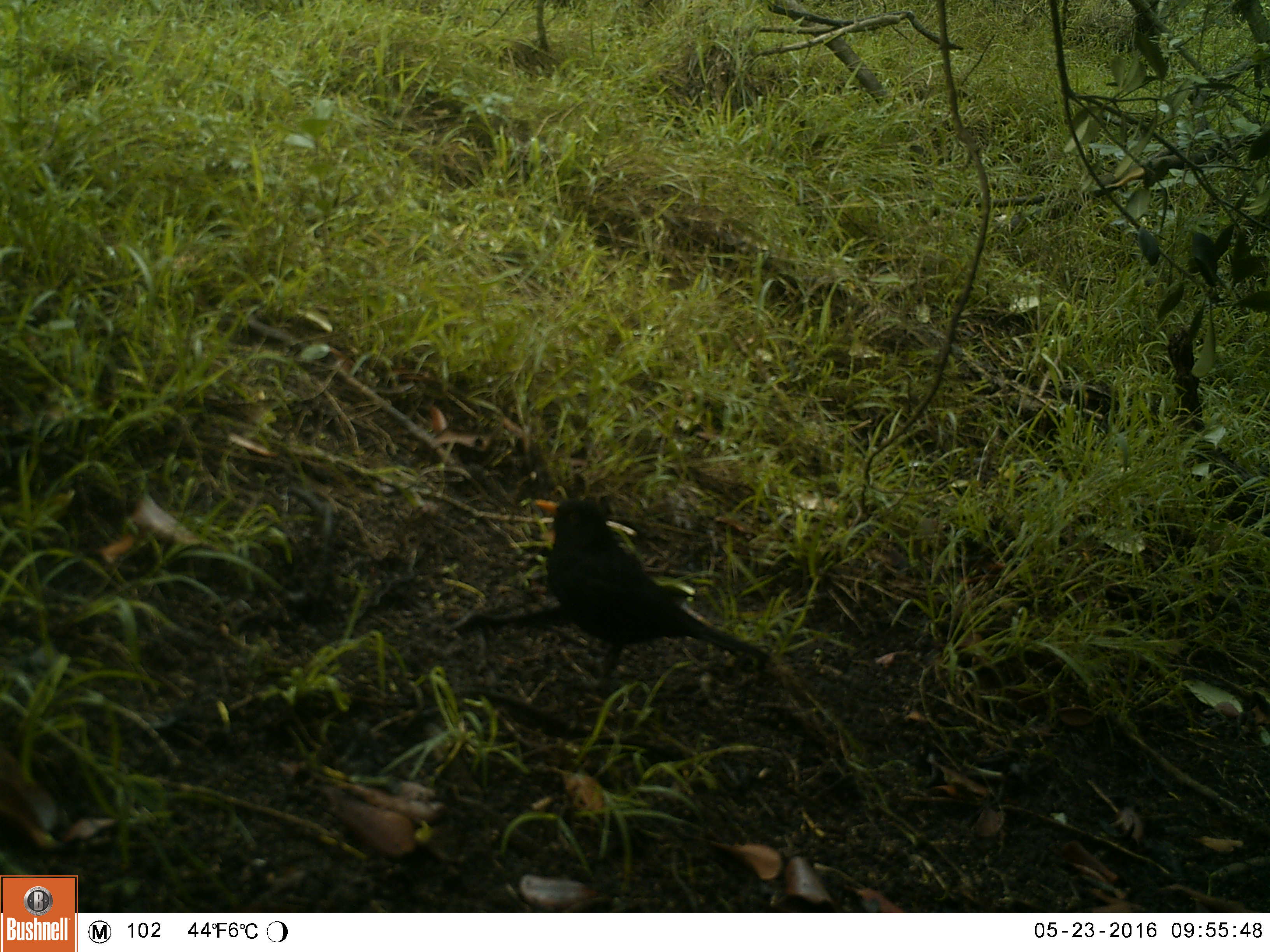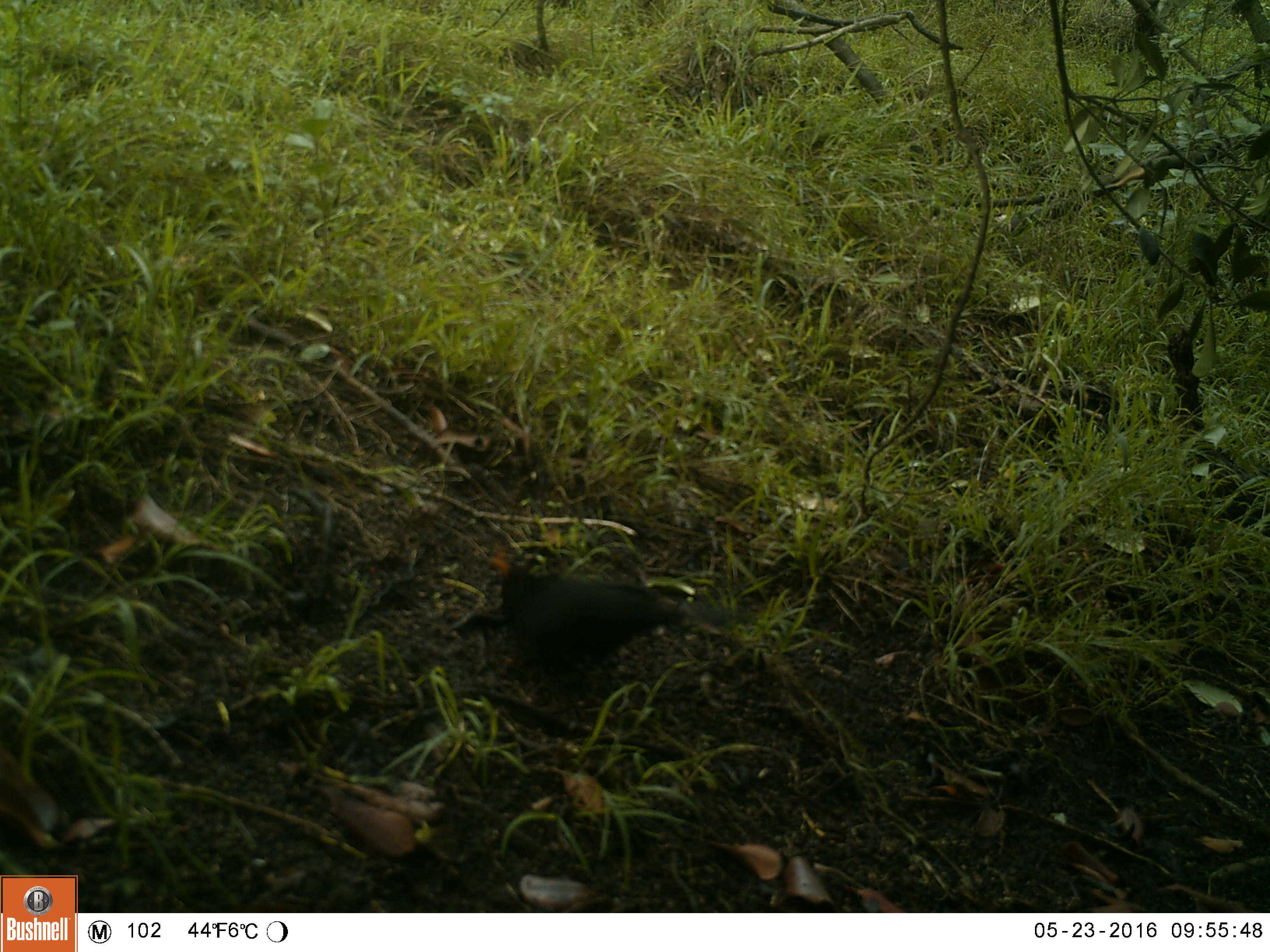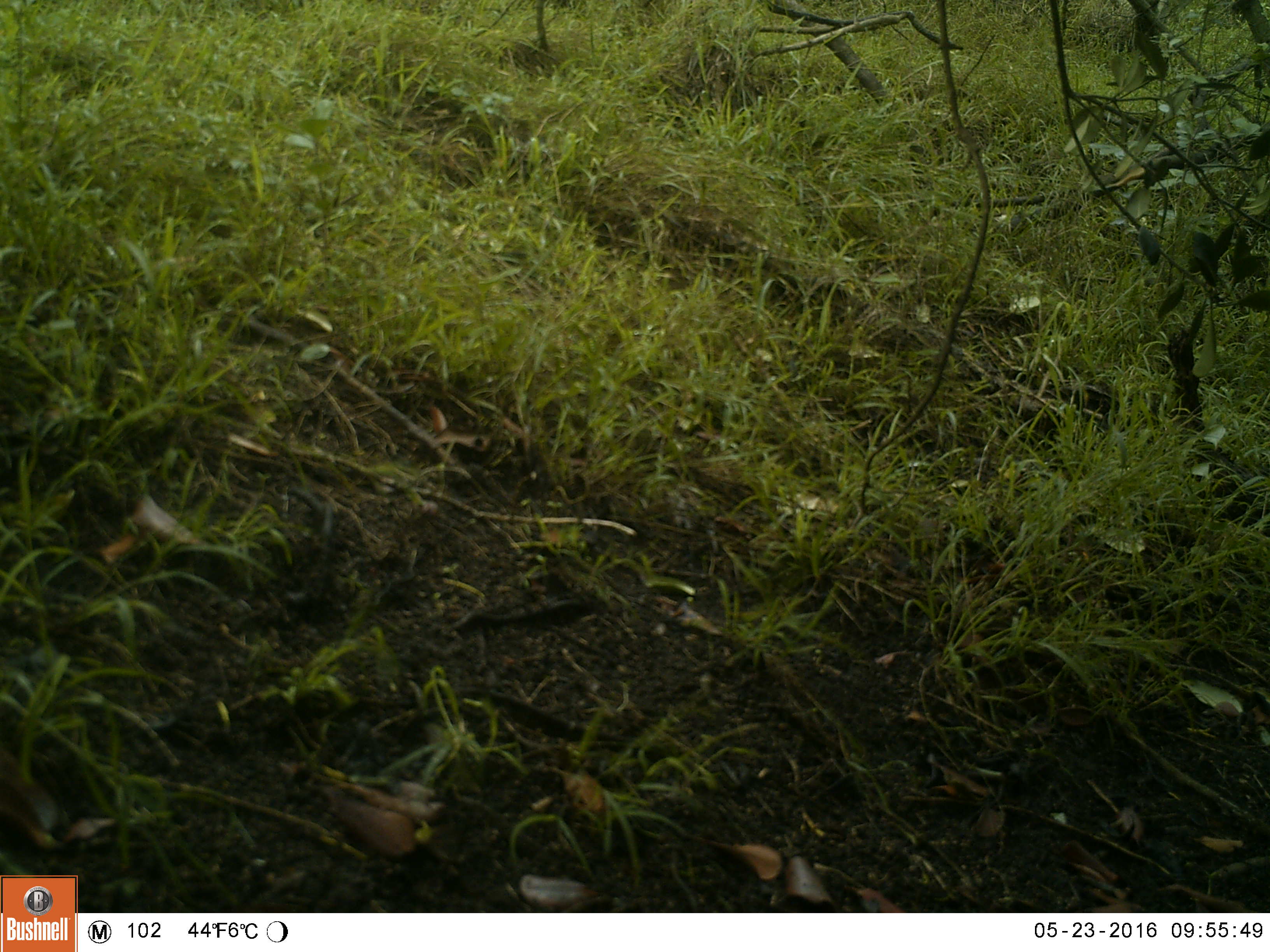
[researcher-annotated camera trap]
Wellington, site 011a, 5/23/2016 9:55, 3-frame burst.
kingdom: Animalia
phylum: Chordata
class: Aves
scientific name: Aves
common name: bird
Bird (Aves).